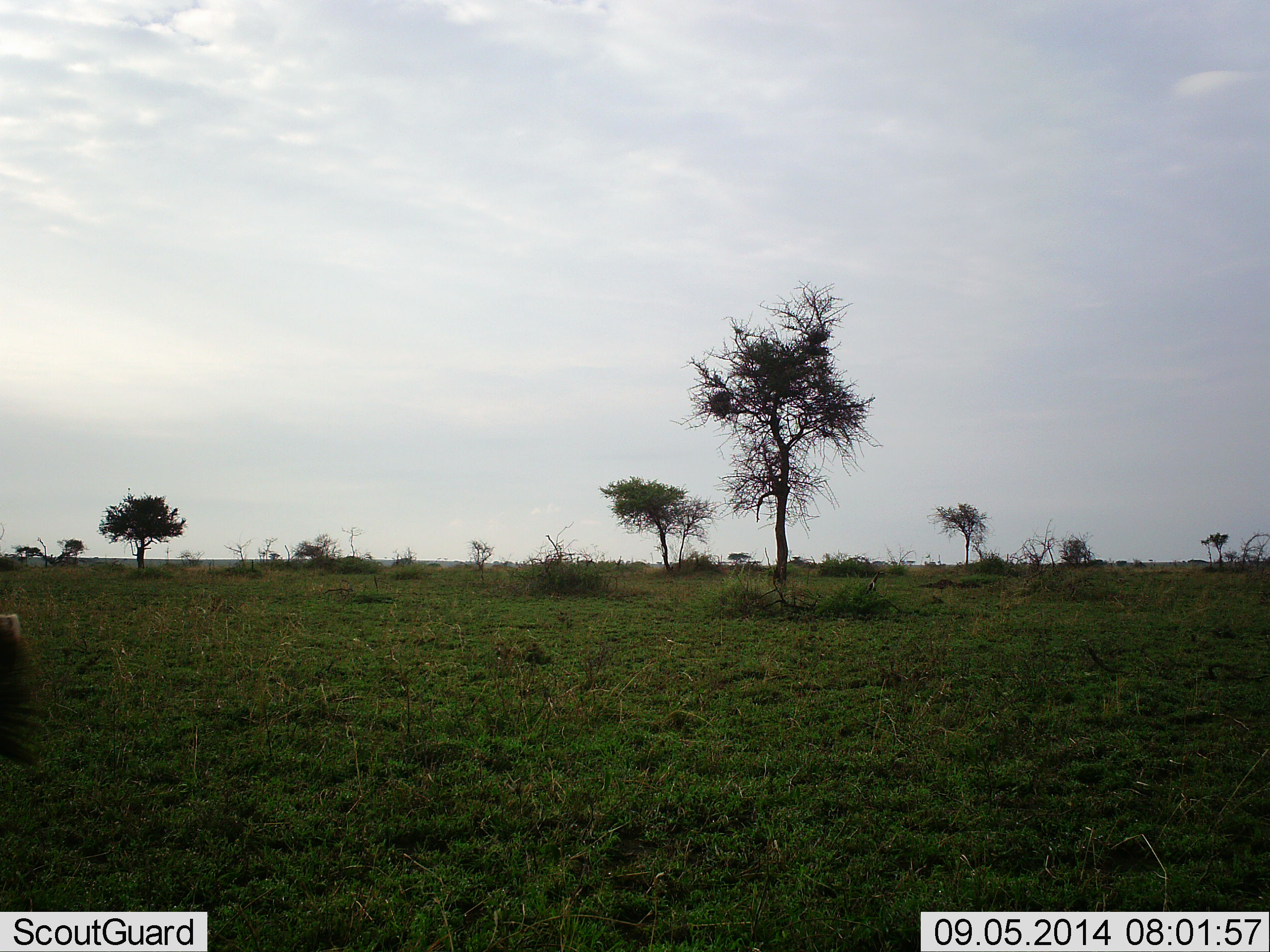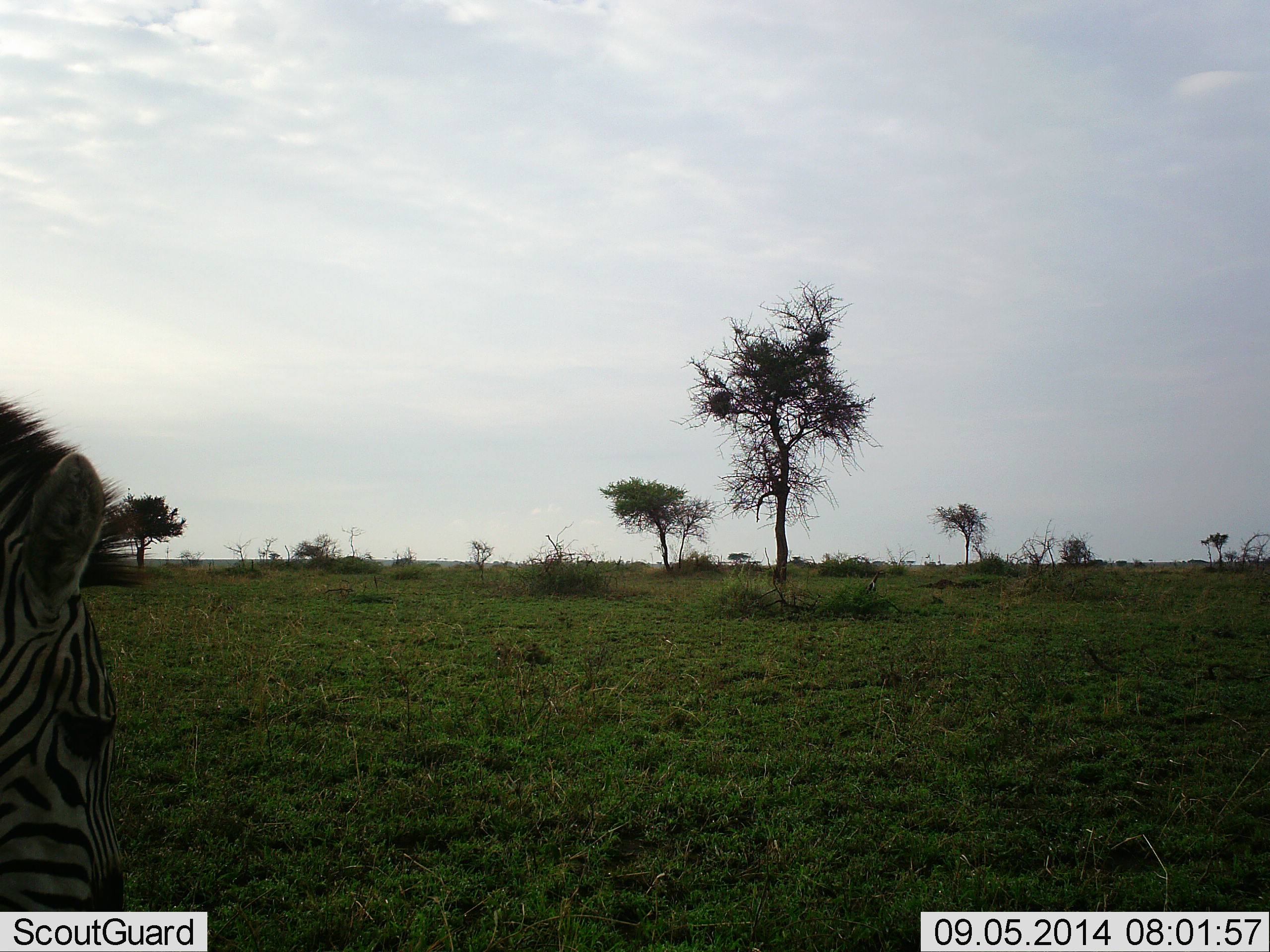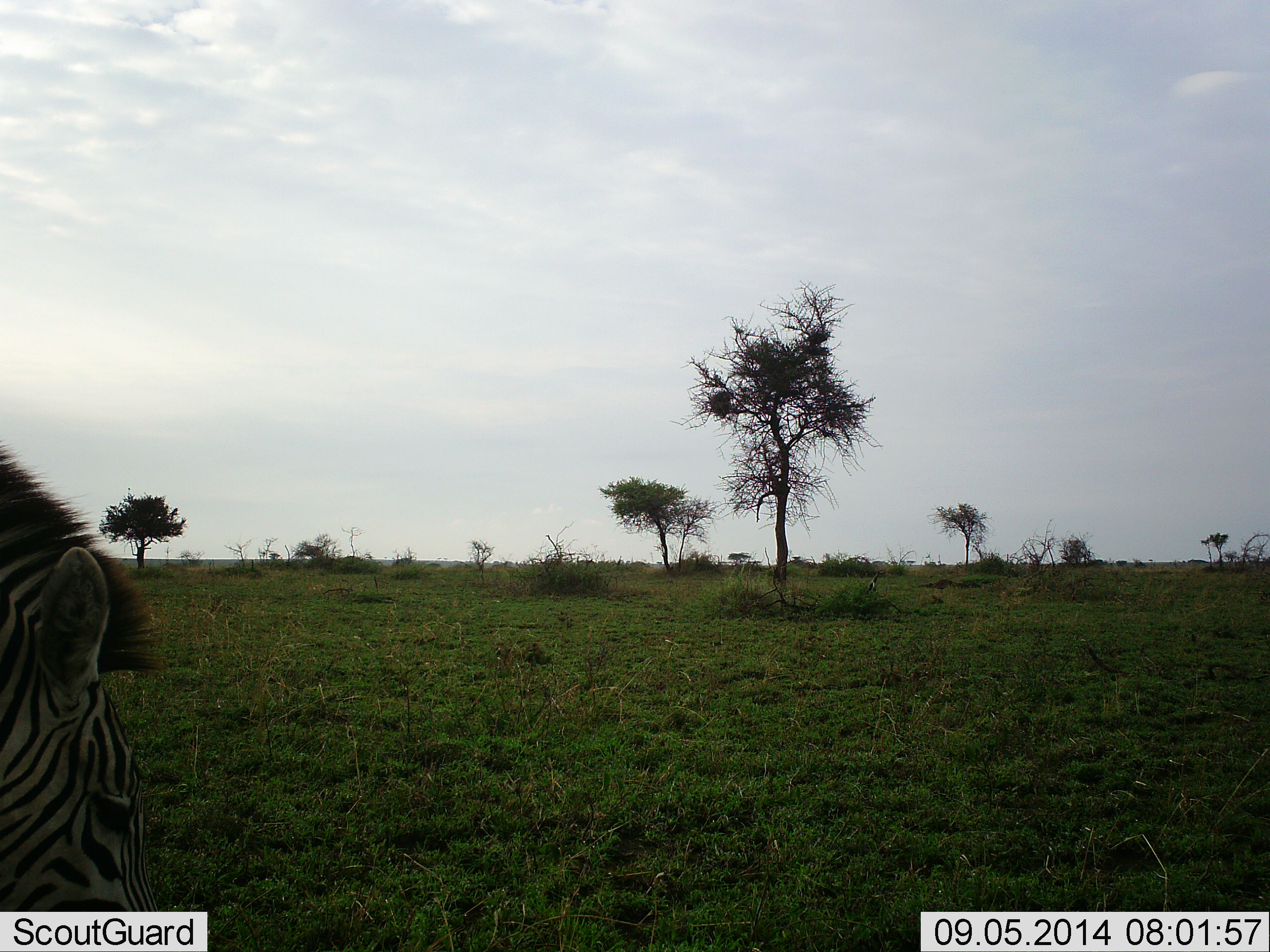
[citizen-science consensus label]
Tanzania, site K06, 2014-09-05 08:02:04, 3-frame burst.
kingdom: Animalia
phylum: Chordata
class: Mammalia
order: Perissodactyla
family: Equidae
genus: Equus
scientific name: Equus quagga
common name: plains zebra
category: zebra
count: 1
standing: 9%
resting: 0%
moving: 36%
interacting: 0%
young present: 0%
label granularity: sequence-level